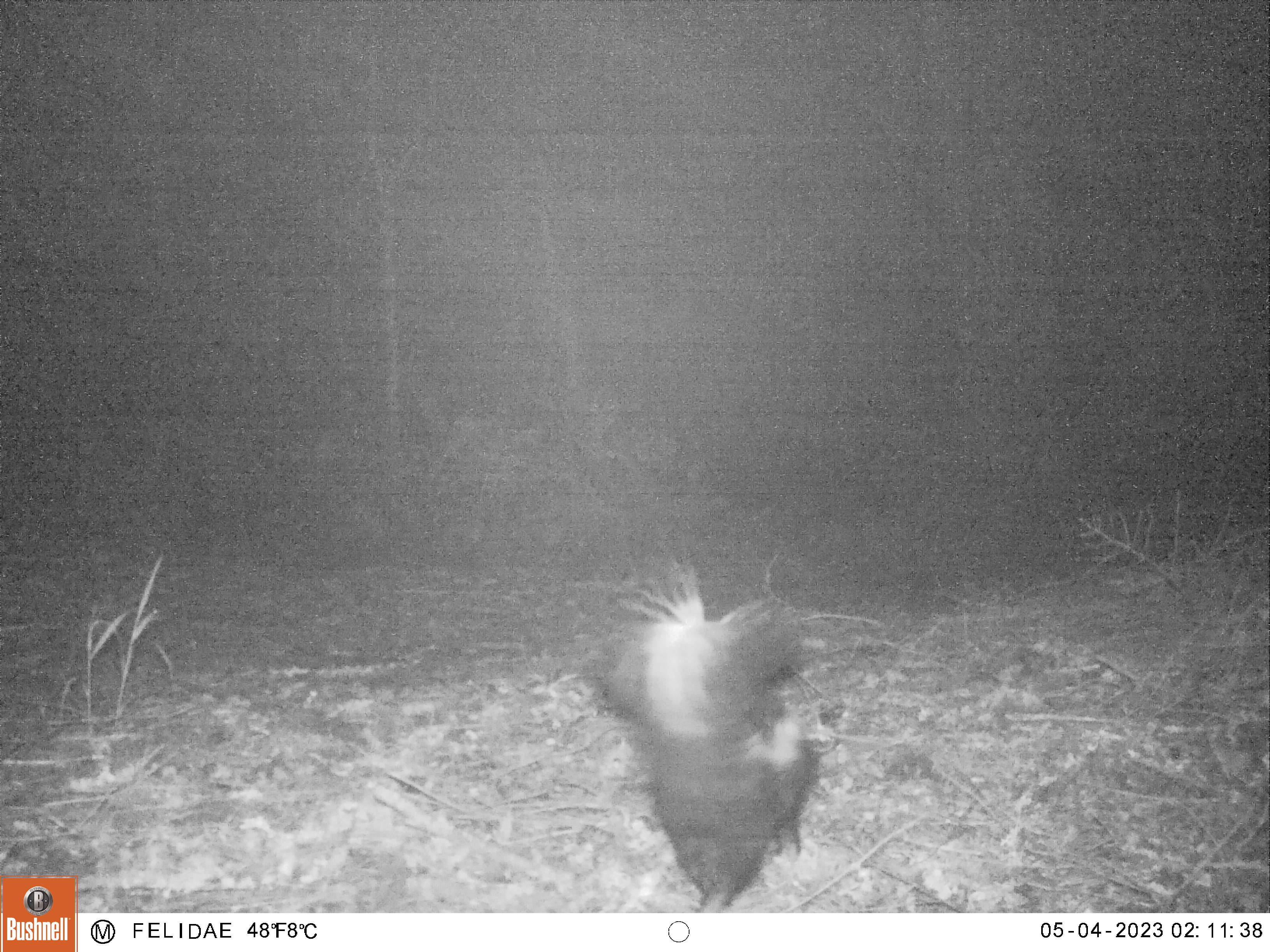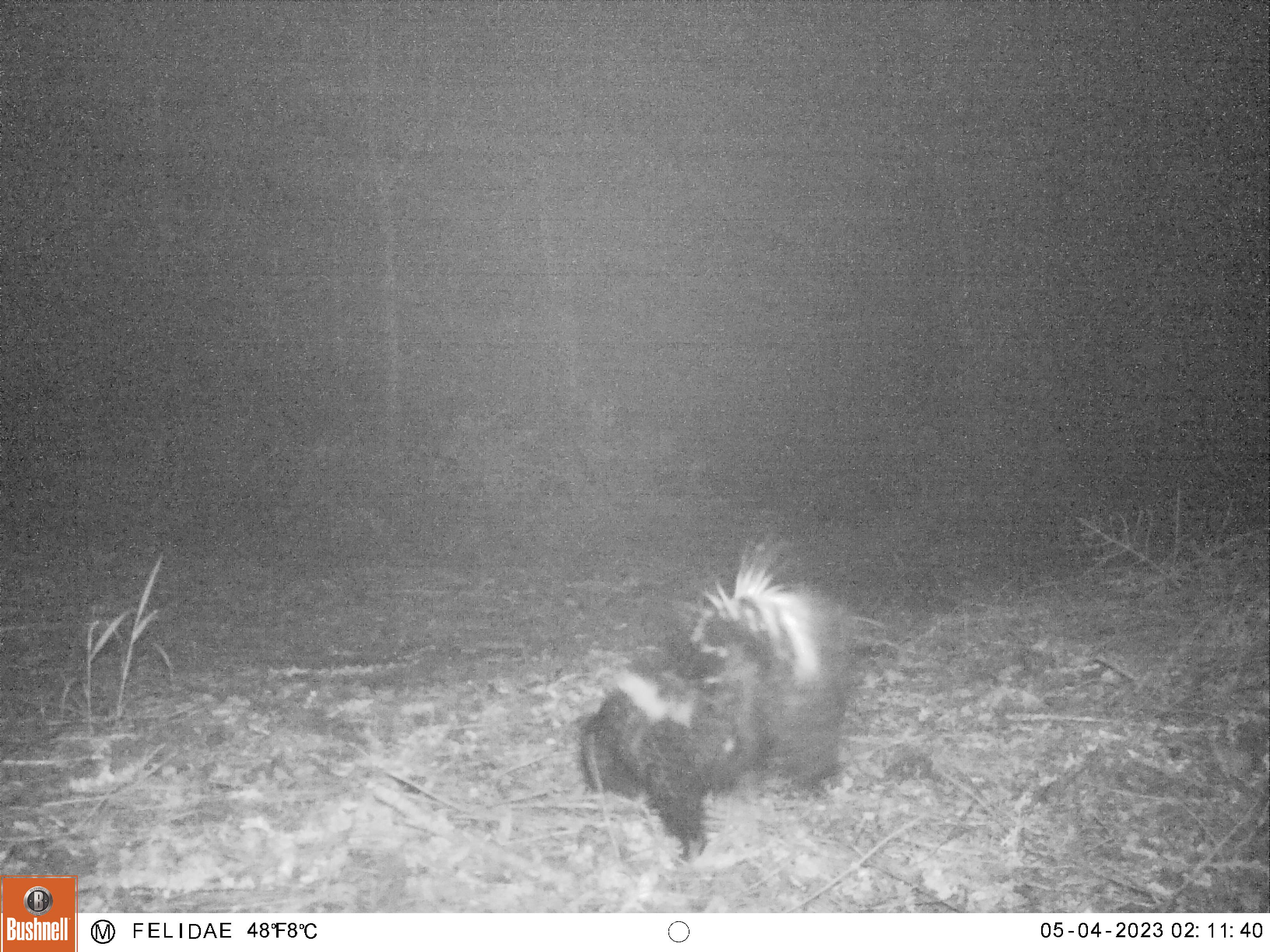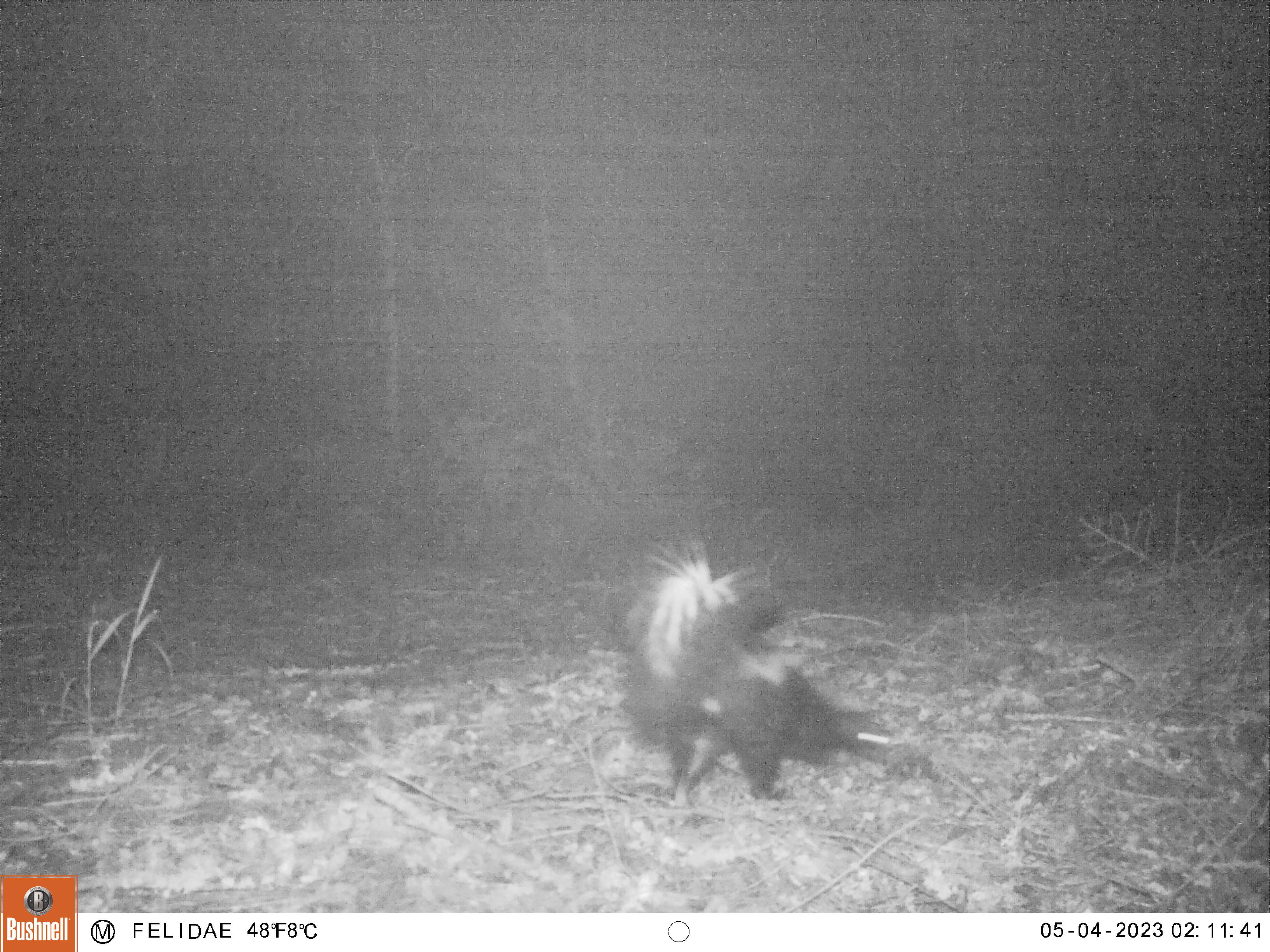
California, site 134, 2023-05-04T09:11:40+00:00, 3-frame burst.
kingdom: Animalia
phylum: Chordata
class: Mammalia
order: Carnivora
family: Mephitidae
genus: Mephitis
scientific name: Mephitis mephitis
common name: striped skunk